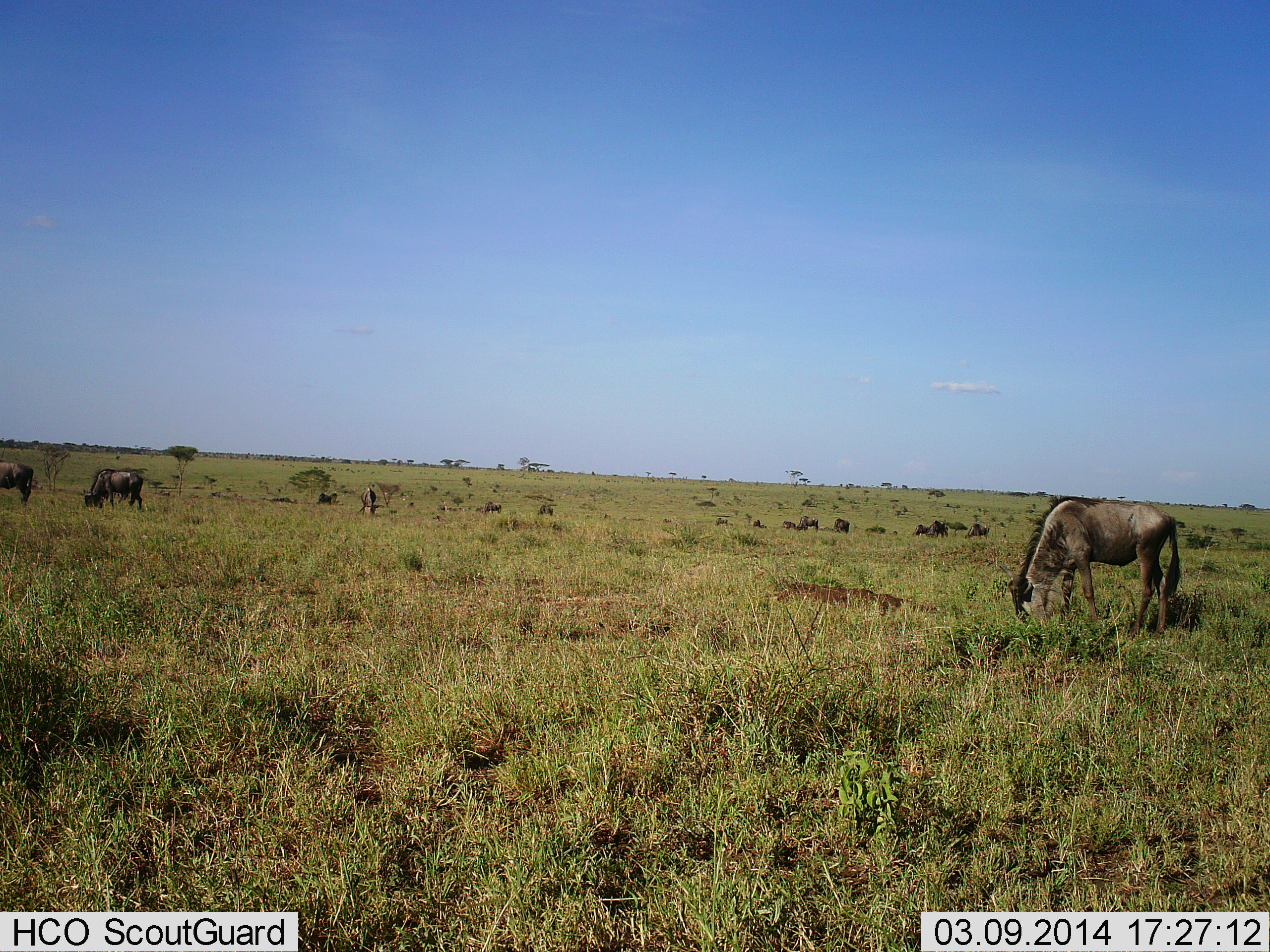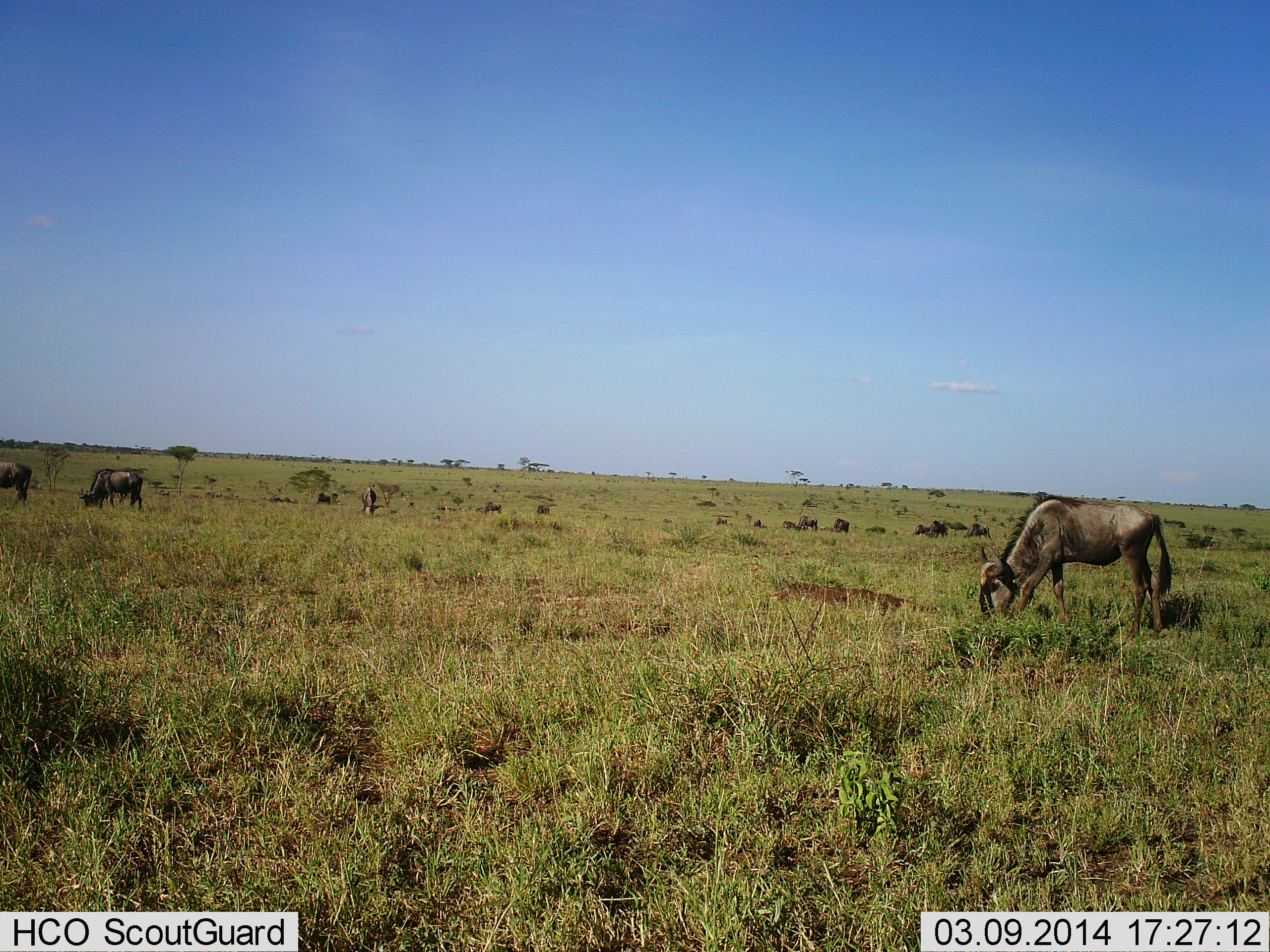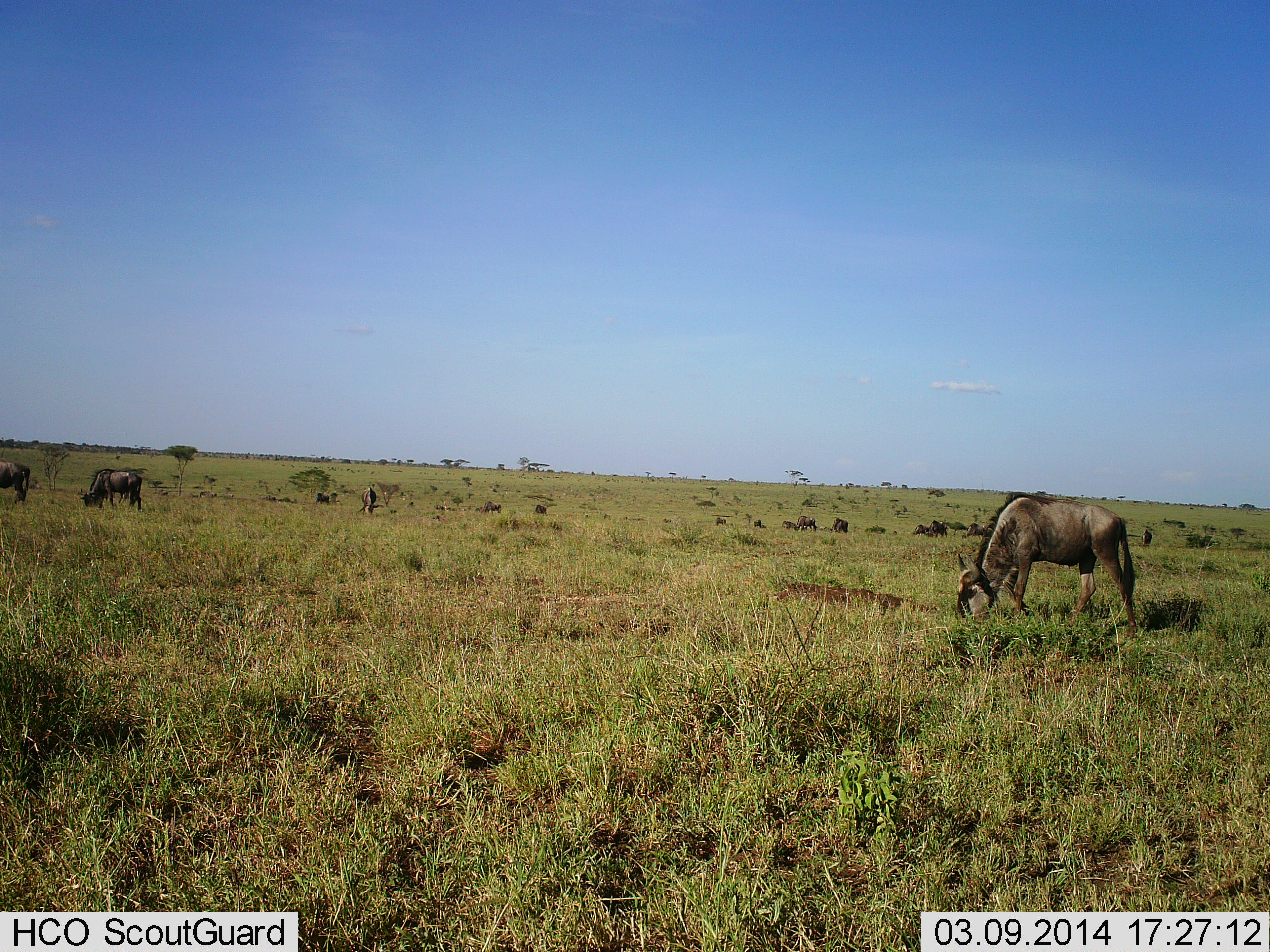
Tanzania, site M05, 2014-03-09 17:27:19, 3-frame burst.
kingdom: Animalia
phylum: Chordata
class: Mammalia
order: Artiodactyla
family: Bovidae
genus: Connochaetes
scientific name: Connochaetes taurinus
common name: blue wildebeest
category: wildebeest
Wildebeest (blue wildebeest) (Connochaetes taurinus), count 11-50. Behavior (volunteer vote fractions): standing 30%, resting 0%, moving 20%, interacting 0%. Young present (vote fraction): 0%. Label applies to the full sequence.